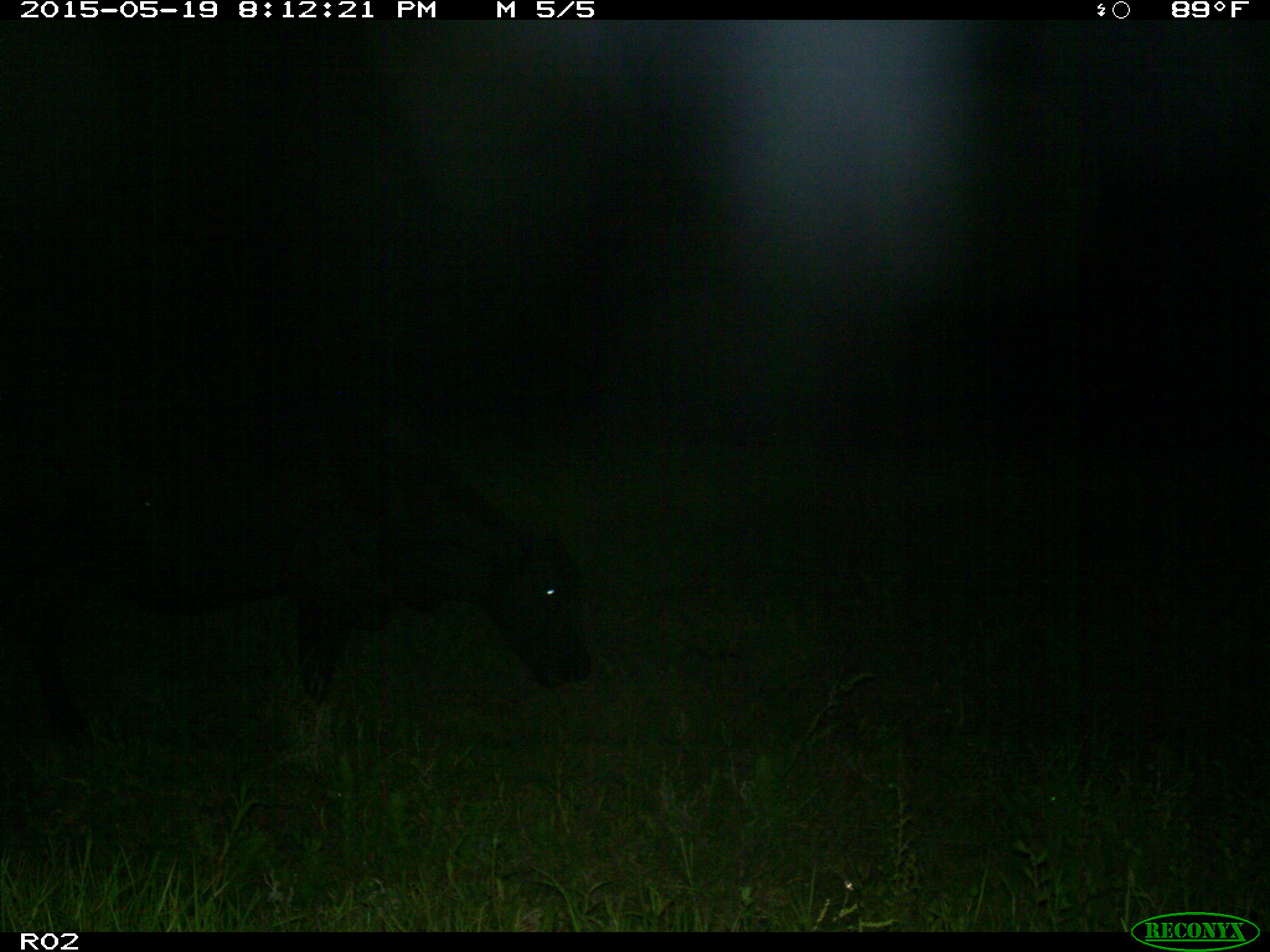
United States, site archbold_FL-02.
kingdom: Animalia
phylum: Chordata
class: Mammalia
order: Artiodactyla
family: Bovidae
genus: Bos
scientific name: Bos taurus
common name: domestic cow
Bos taurus (domestic cow).